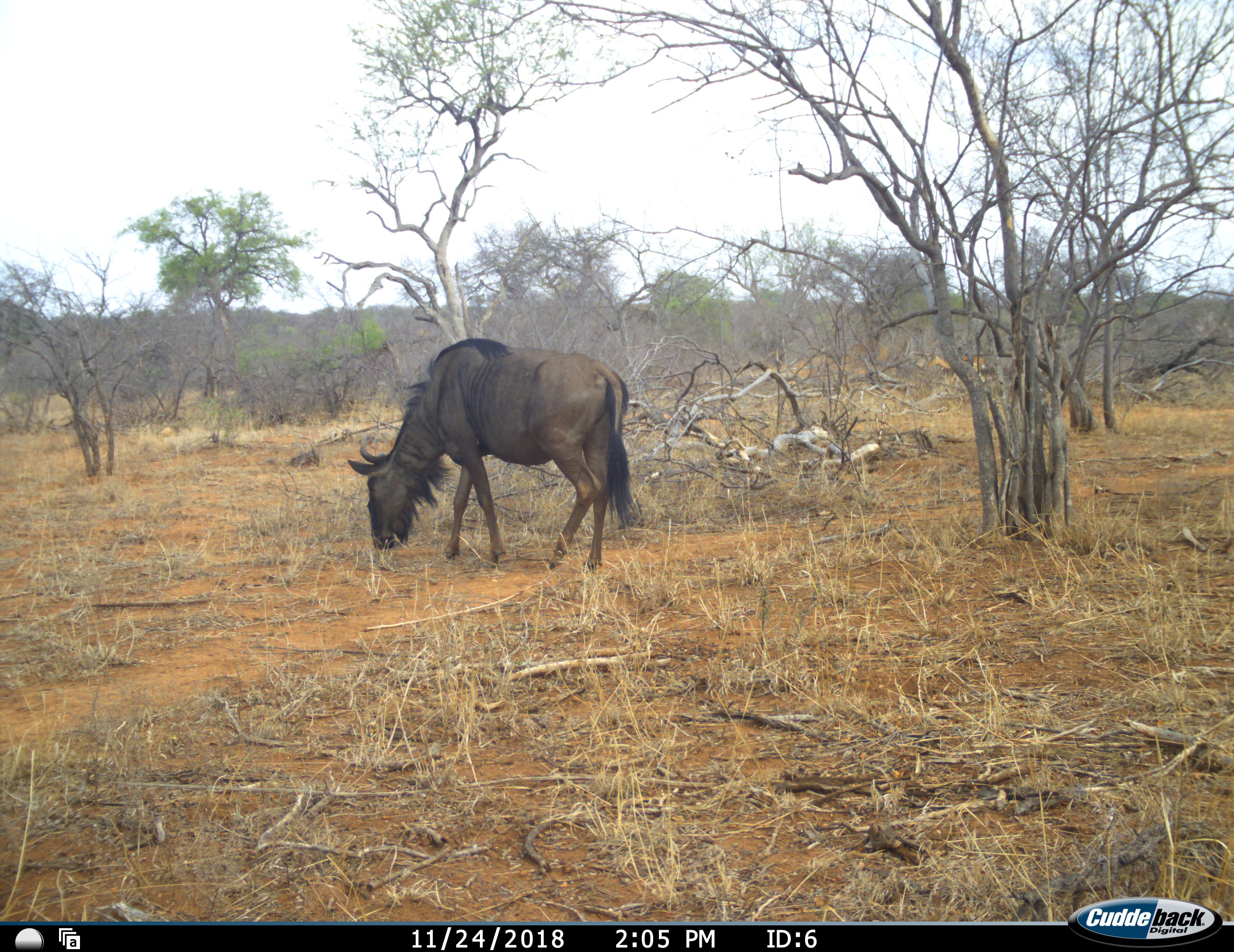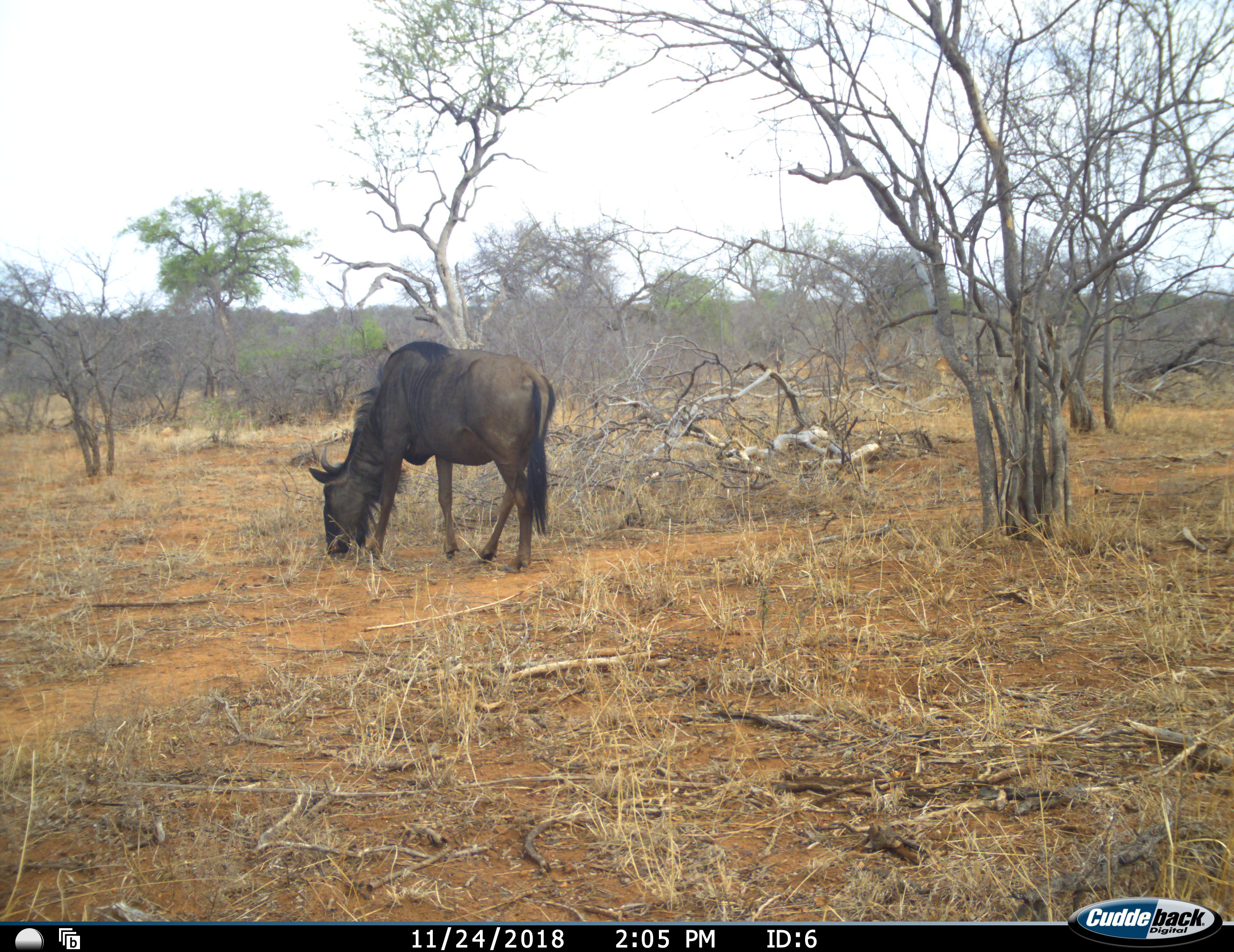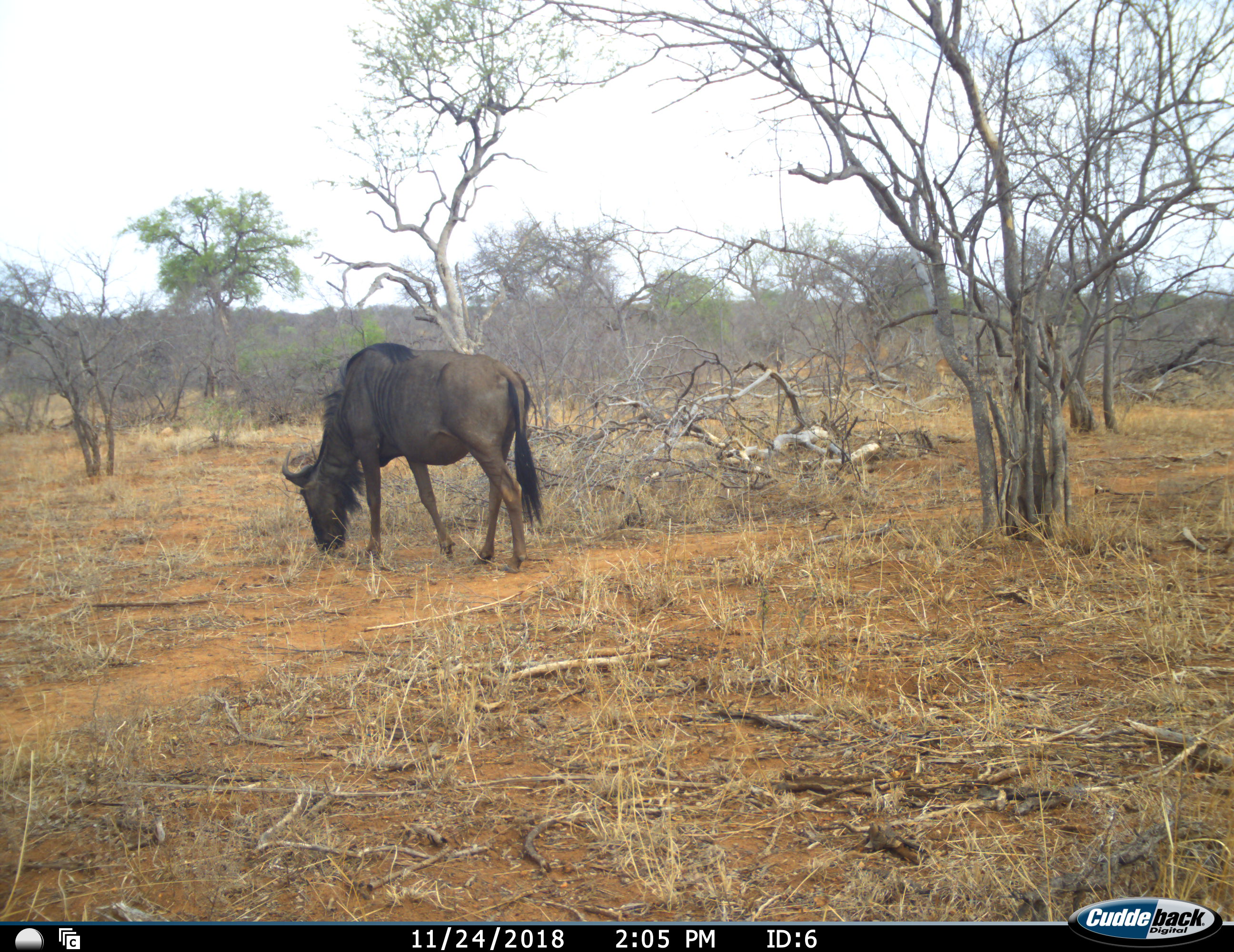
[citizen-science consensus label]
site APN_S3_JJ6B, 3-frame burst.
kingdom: Animalia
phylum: Chordata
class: Mammalia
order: Artiodactyla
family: Bovidae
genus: Connochaetes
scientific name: Connochaetes taurinus taurinus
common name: blue wildebeest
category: wildebeestblue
Wildebeestblue (blue wildebeest) (Connochaetes taurinus taurinus), count 1. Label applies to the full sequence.